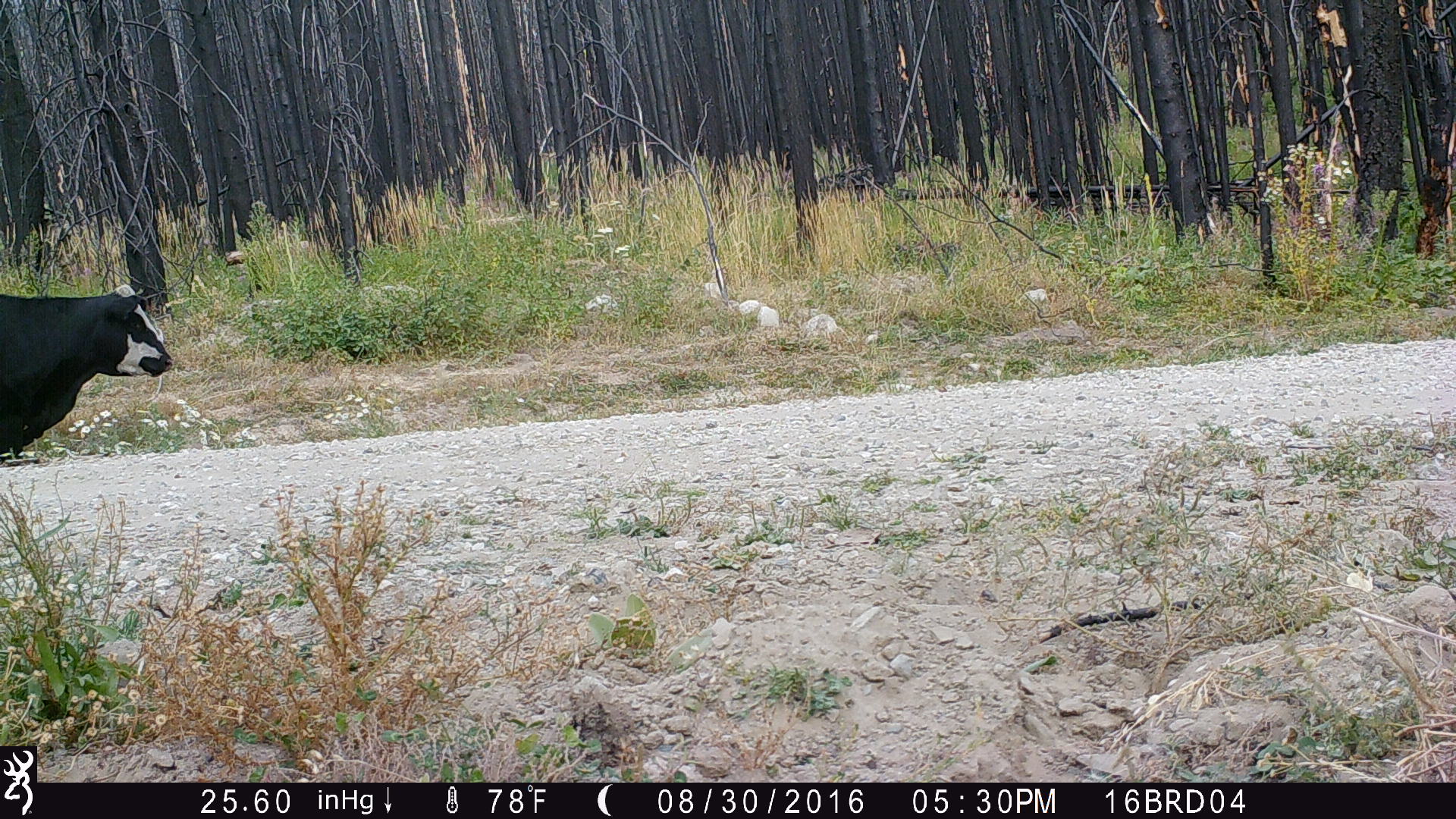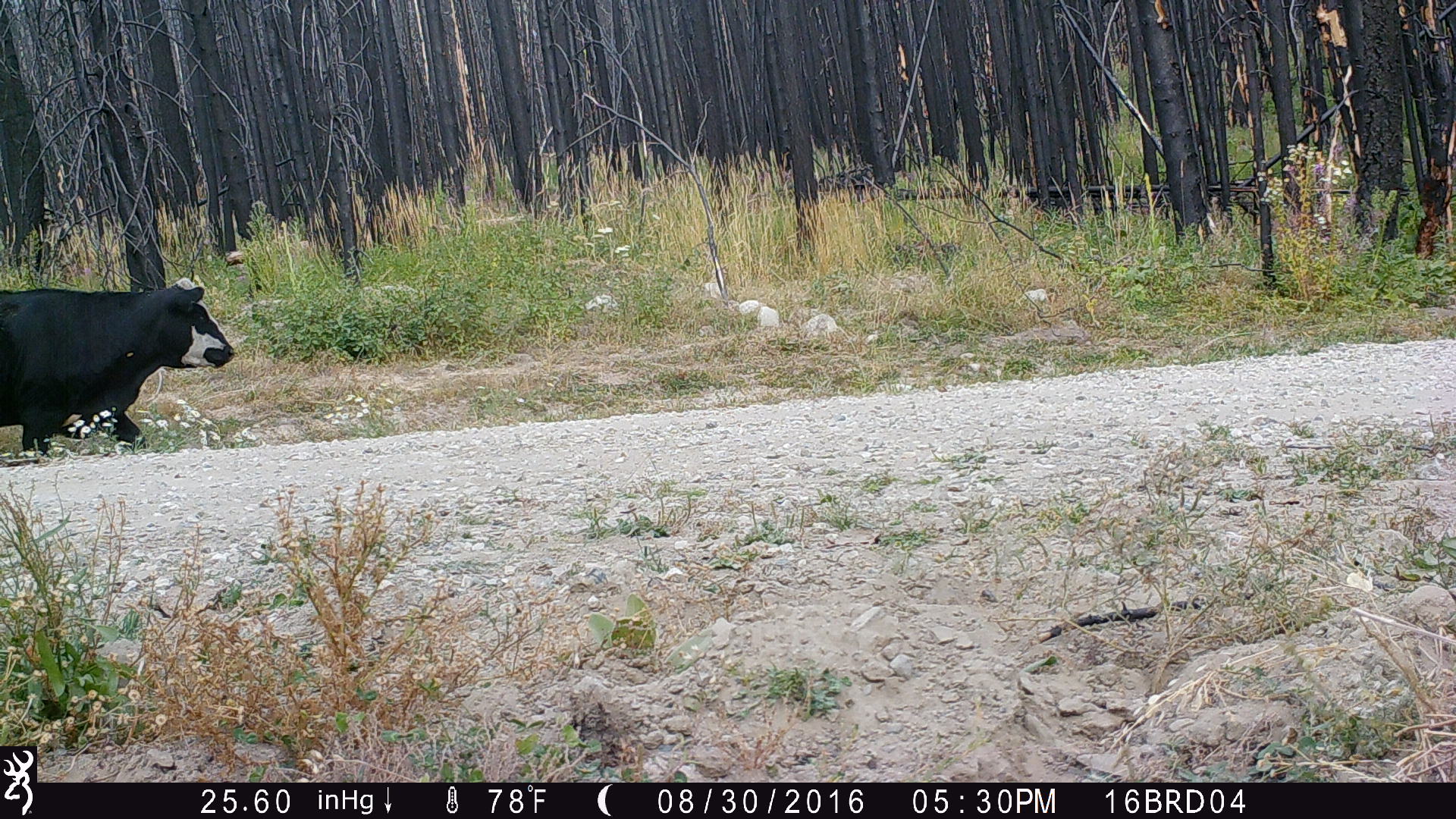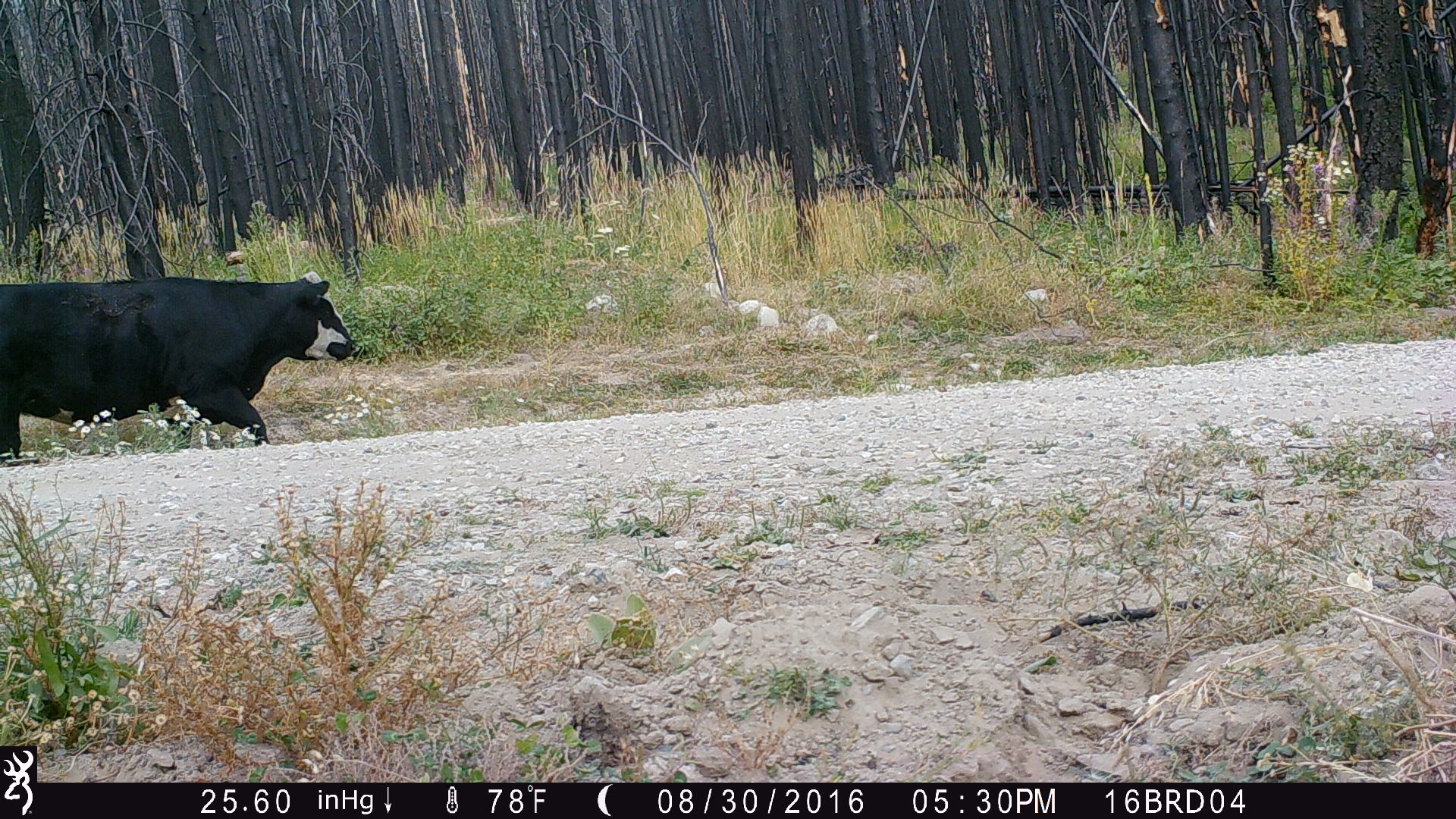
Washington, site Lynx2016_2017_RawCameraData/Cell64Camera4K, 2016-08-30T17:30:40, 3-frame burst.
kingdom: Animalia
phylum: Chordata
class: Mammalia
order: Artiodactyla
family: Bovidae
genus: Bos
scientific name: Bos taurus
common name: domestic cattle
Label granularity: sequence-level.